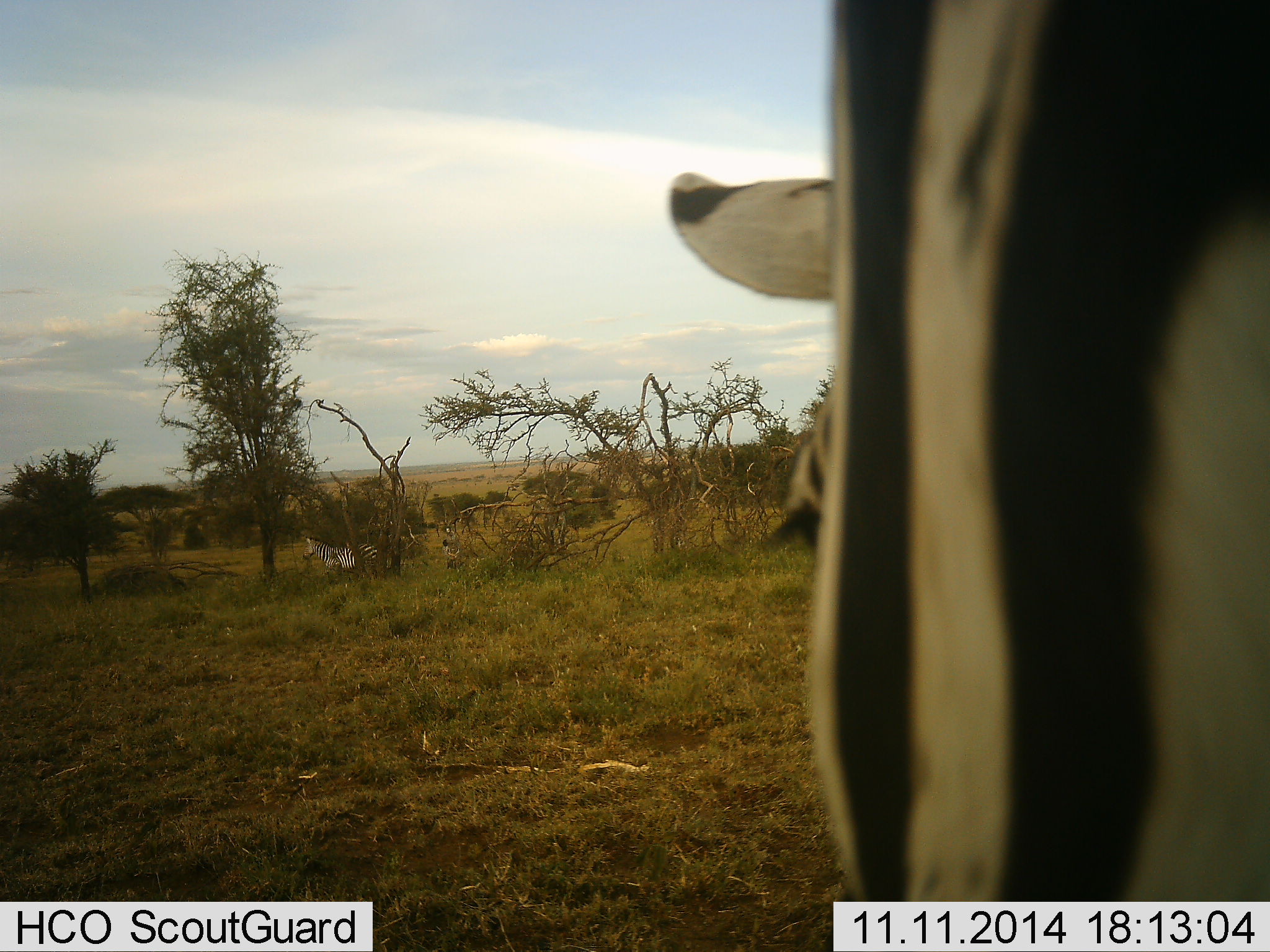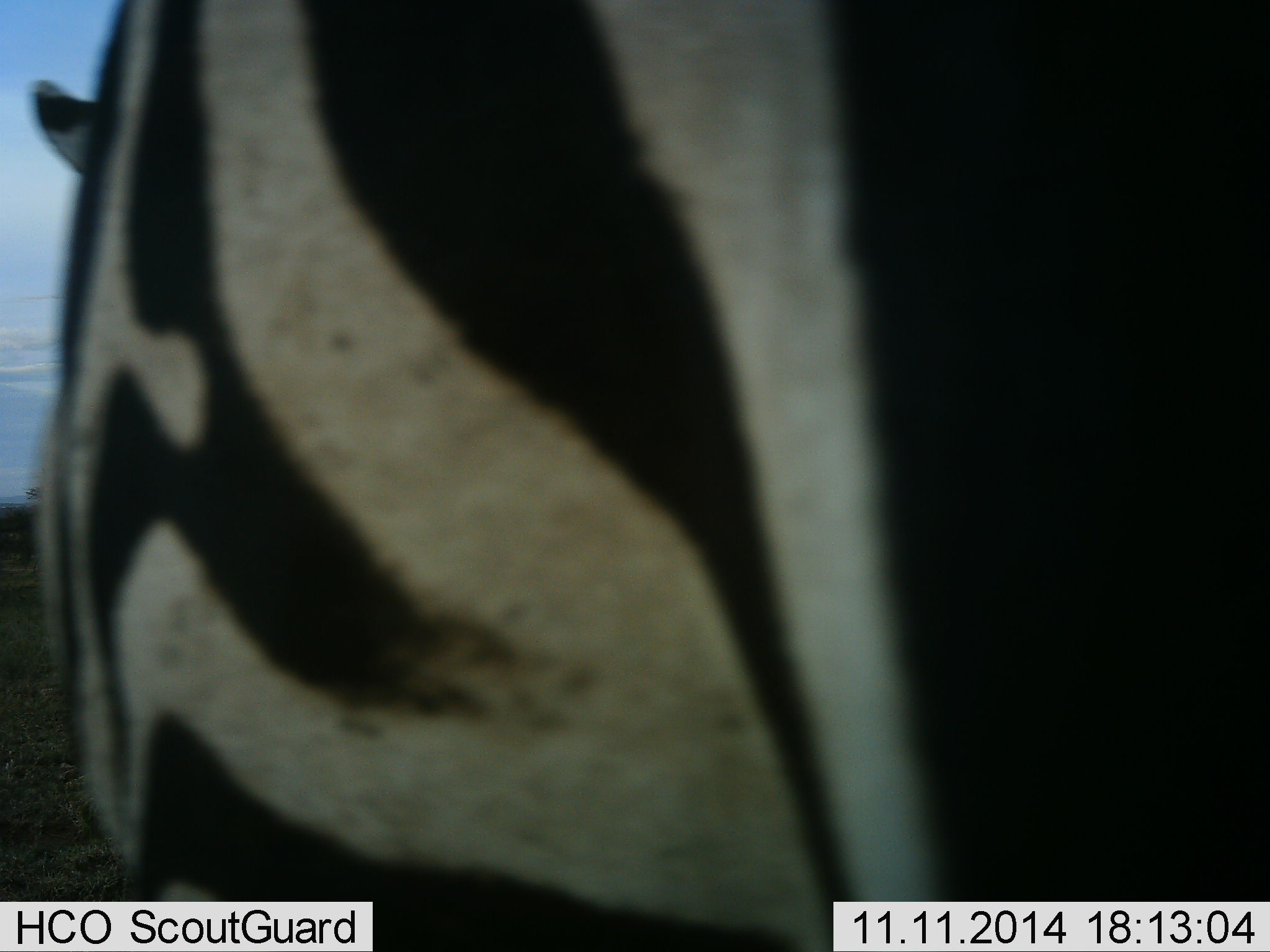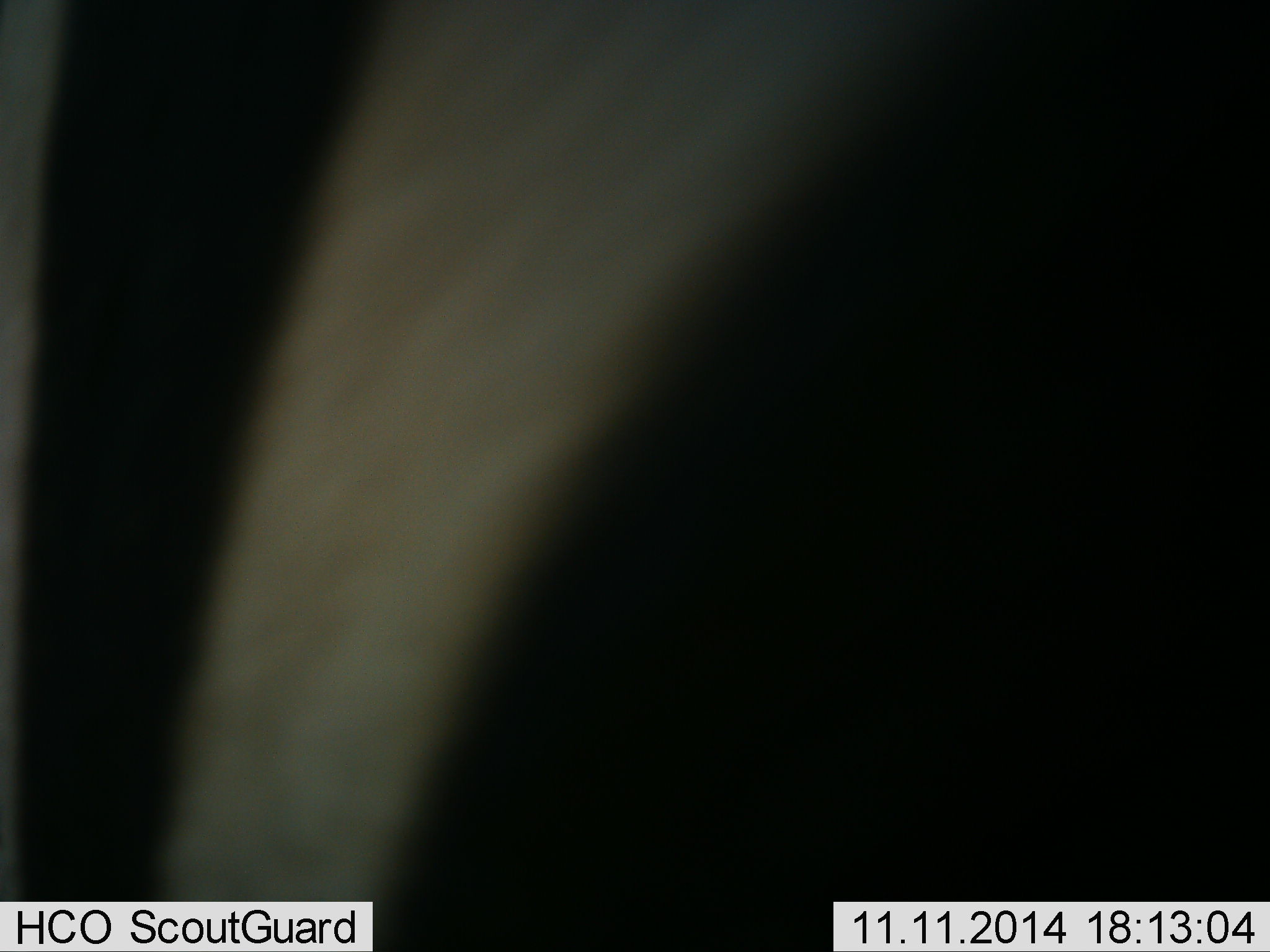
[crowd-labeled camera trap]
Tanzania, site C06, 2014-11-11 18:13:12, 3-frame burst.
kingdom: Animalia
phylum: Chordata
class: Mammalia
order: Perissodactyla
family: Equidae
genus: Equus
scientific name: Equus quagga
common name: plains zebra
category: zebra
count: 2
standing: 50%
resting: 10%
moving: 60%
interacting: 0%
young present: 0%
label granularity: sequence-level